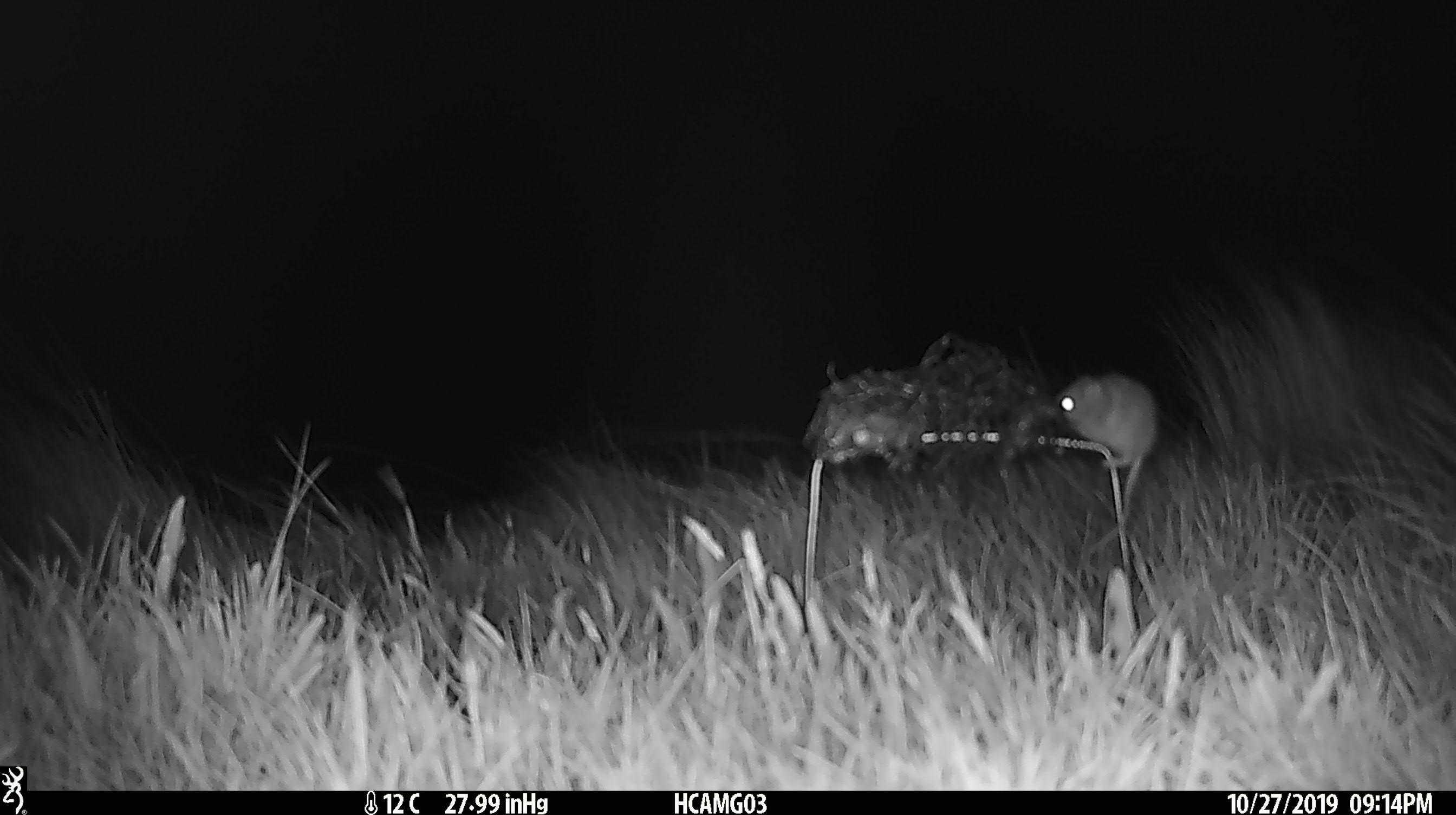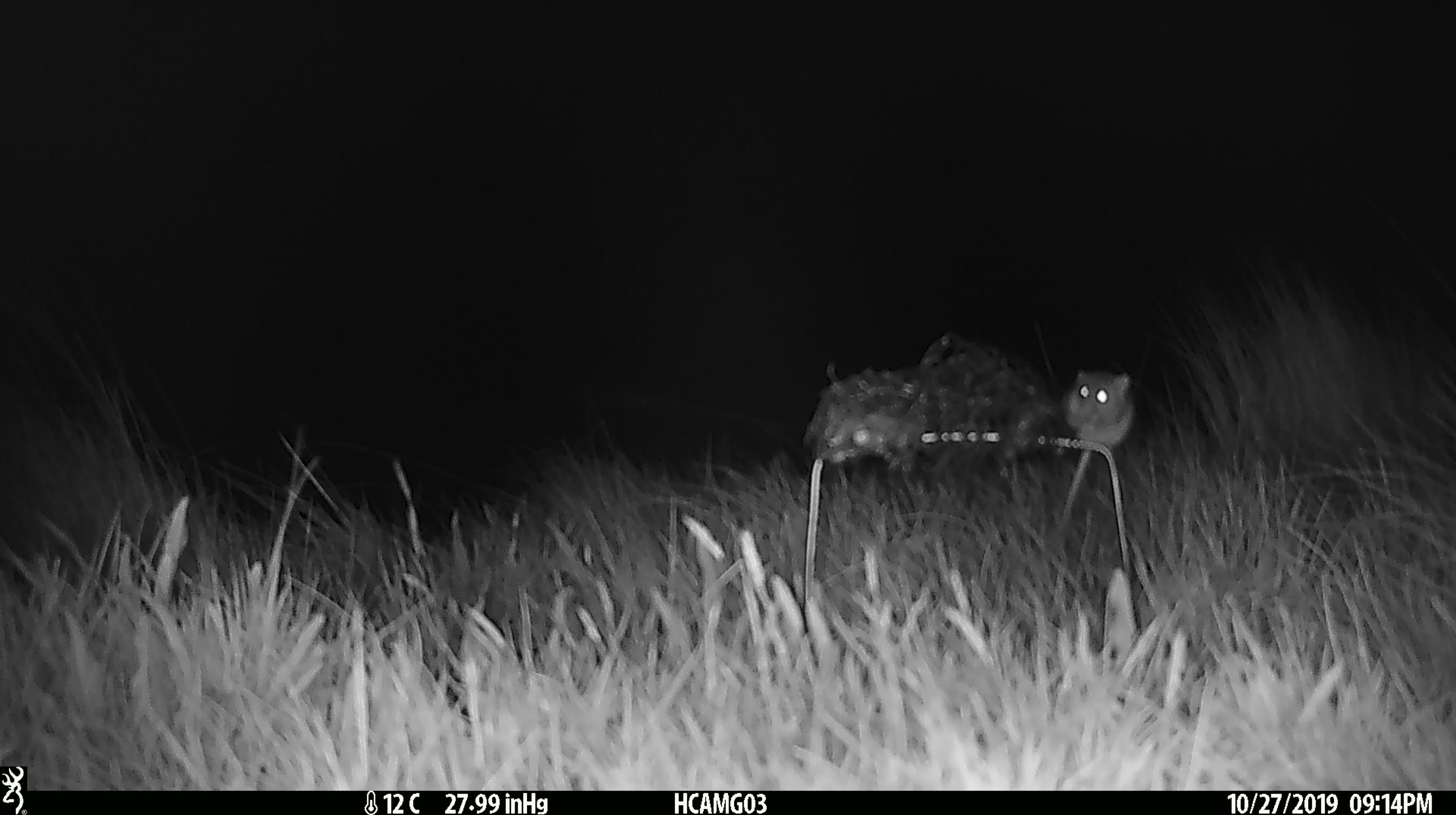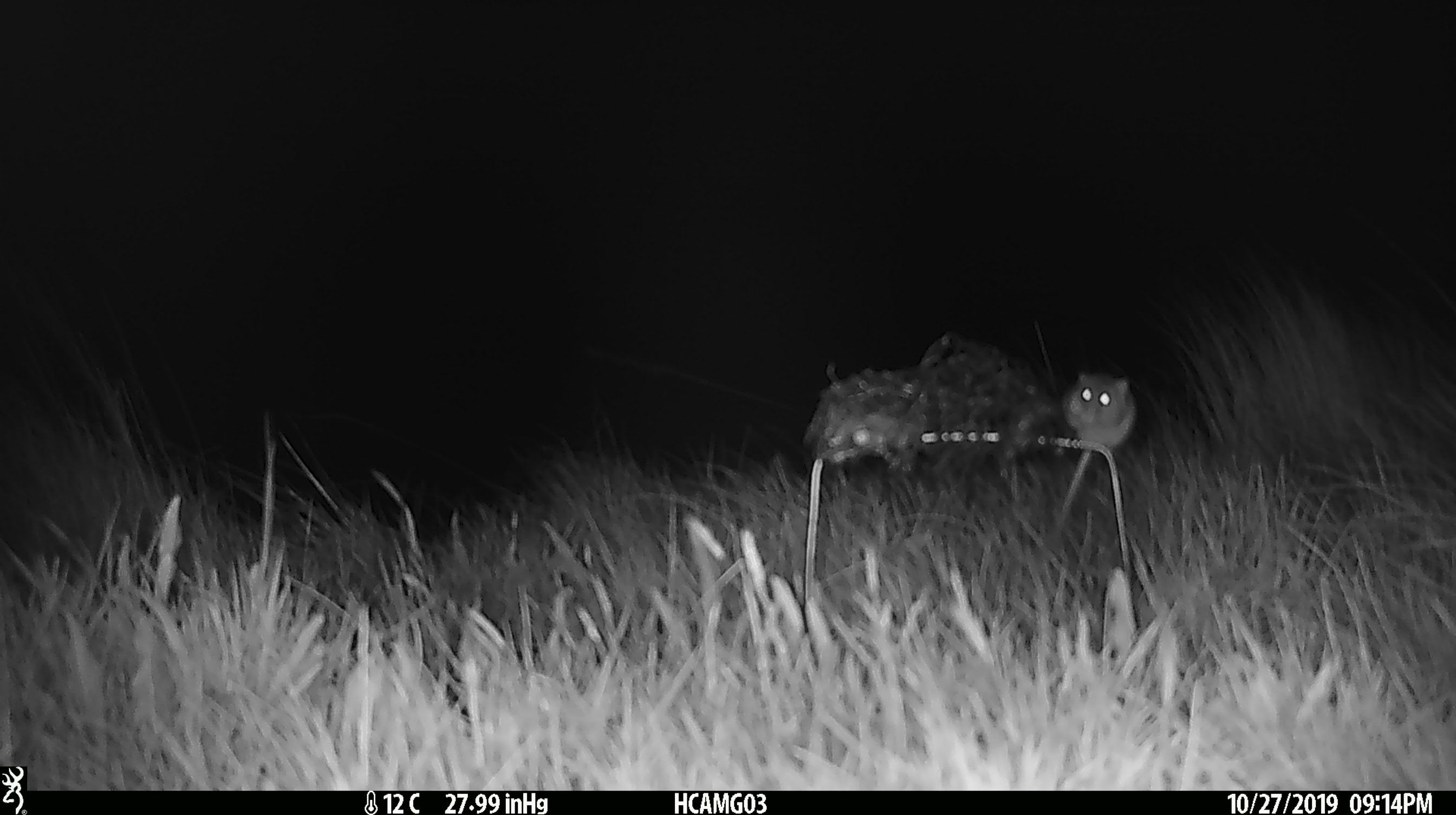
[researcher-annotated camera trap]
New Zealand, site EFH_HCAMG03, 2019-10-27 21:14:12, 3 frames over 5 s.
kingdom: Animalia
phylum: Chordata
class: Mammalia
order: Rodentia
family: Muridae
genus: Mus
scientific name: Mus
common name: mouse